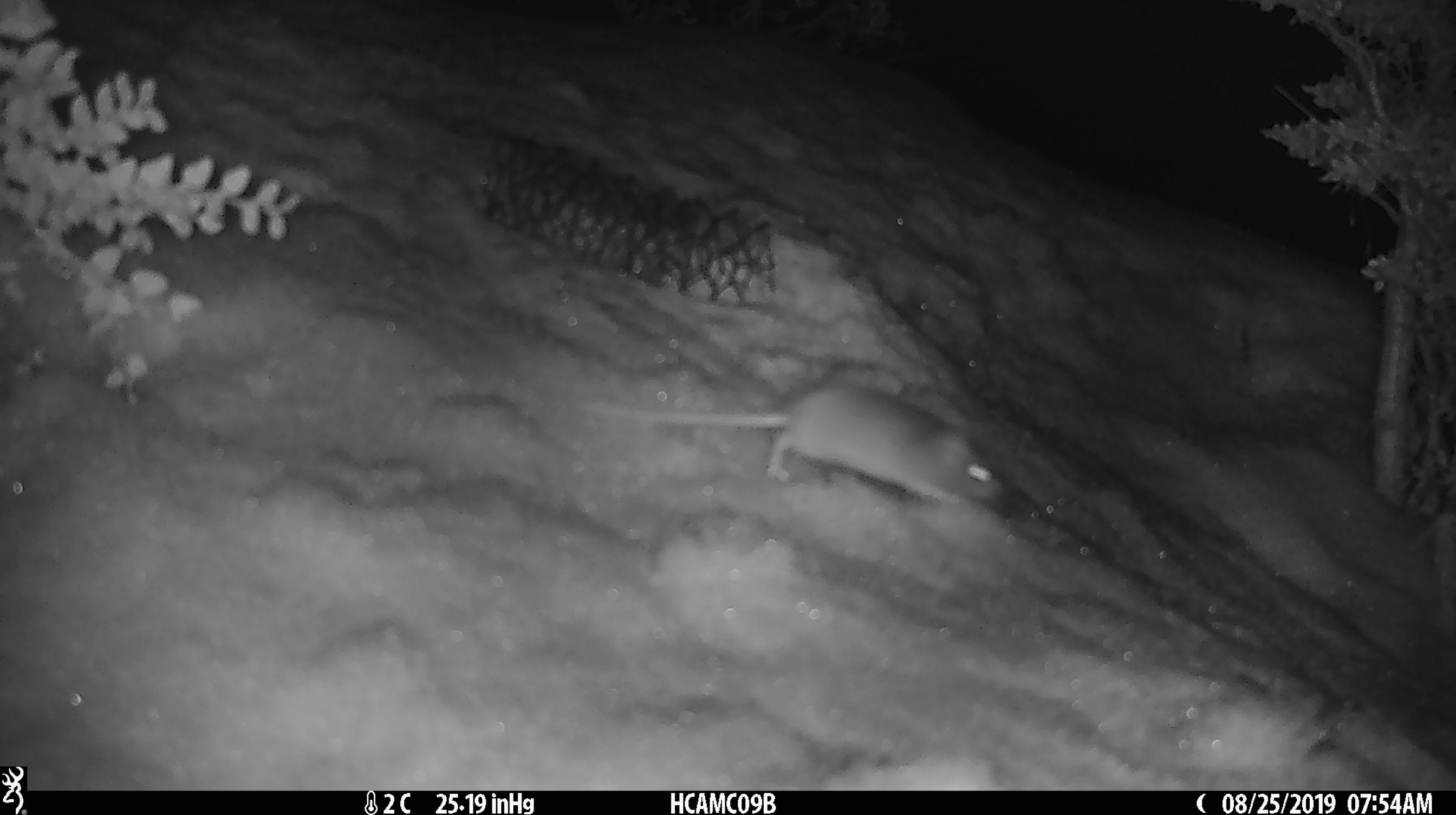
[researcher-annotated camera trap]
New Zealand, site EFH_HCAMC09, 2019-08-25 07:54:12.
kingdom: Animalia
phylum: Chordata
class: Mammalia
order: Rodentia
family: Muridae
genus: Mus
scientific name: Mus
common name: mouse